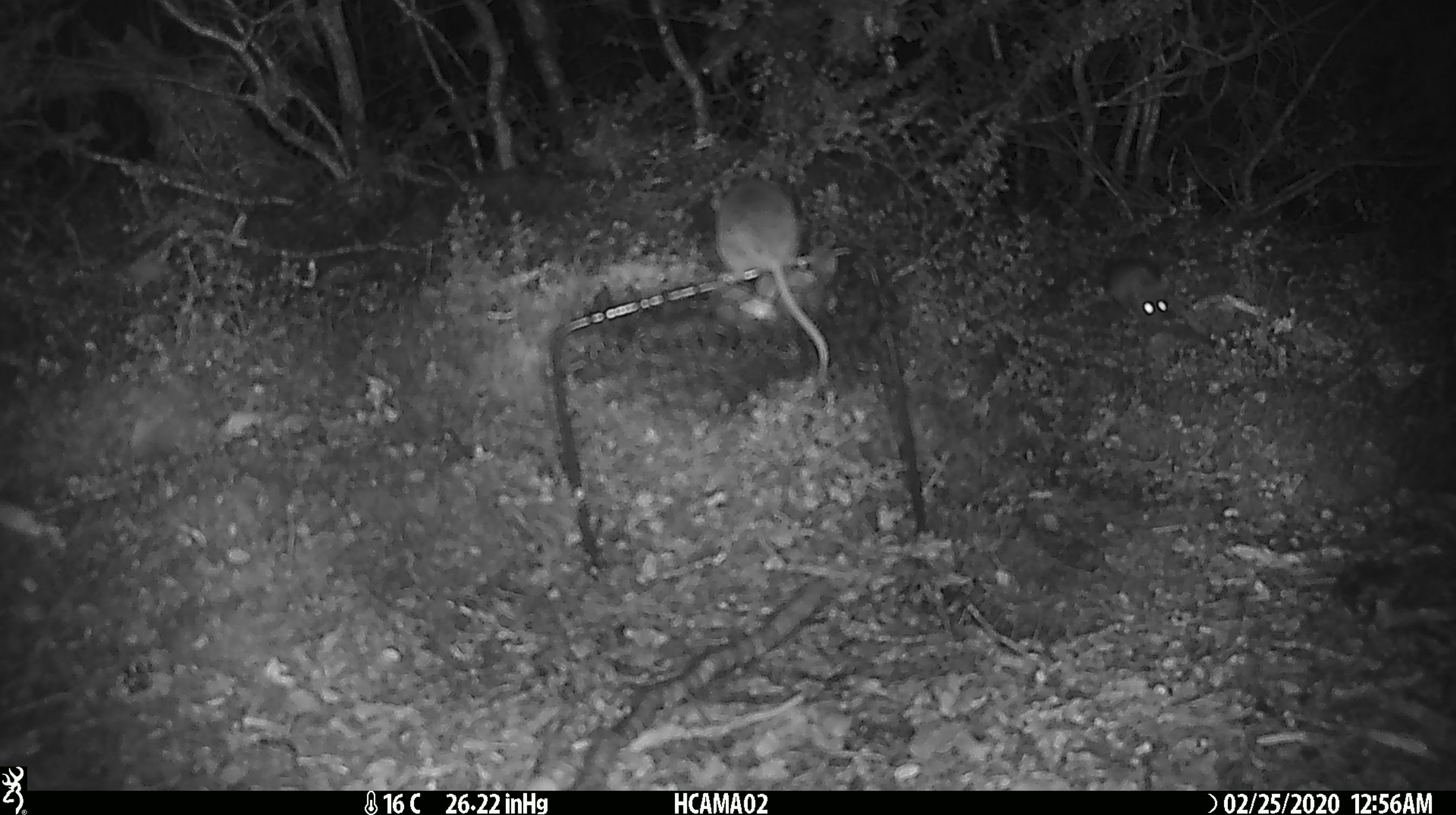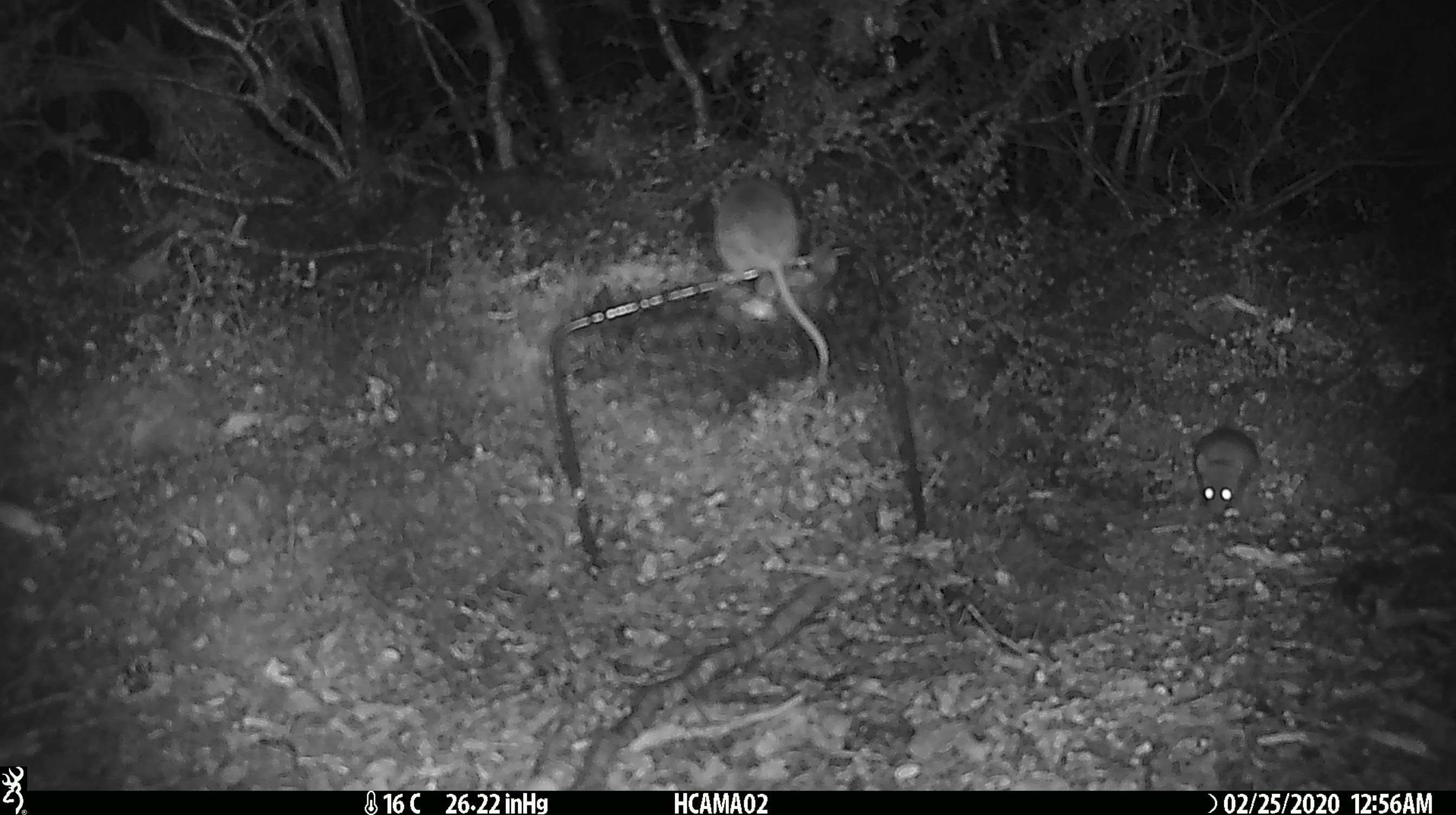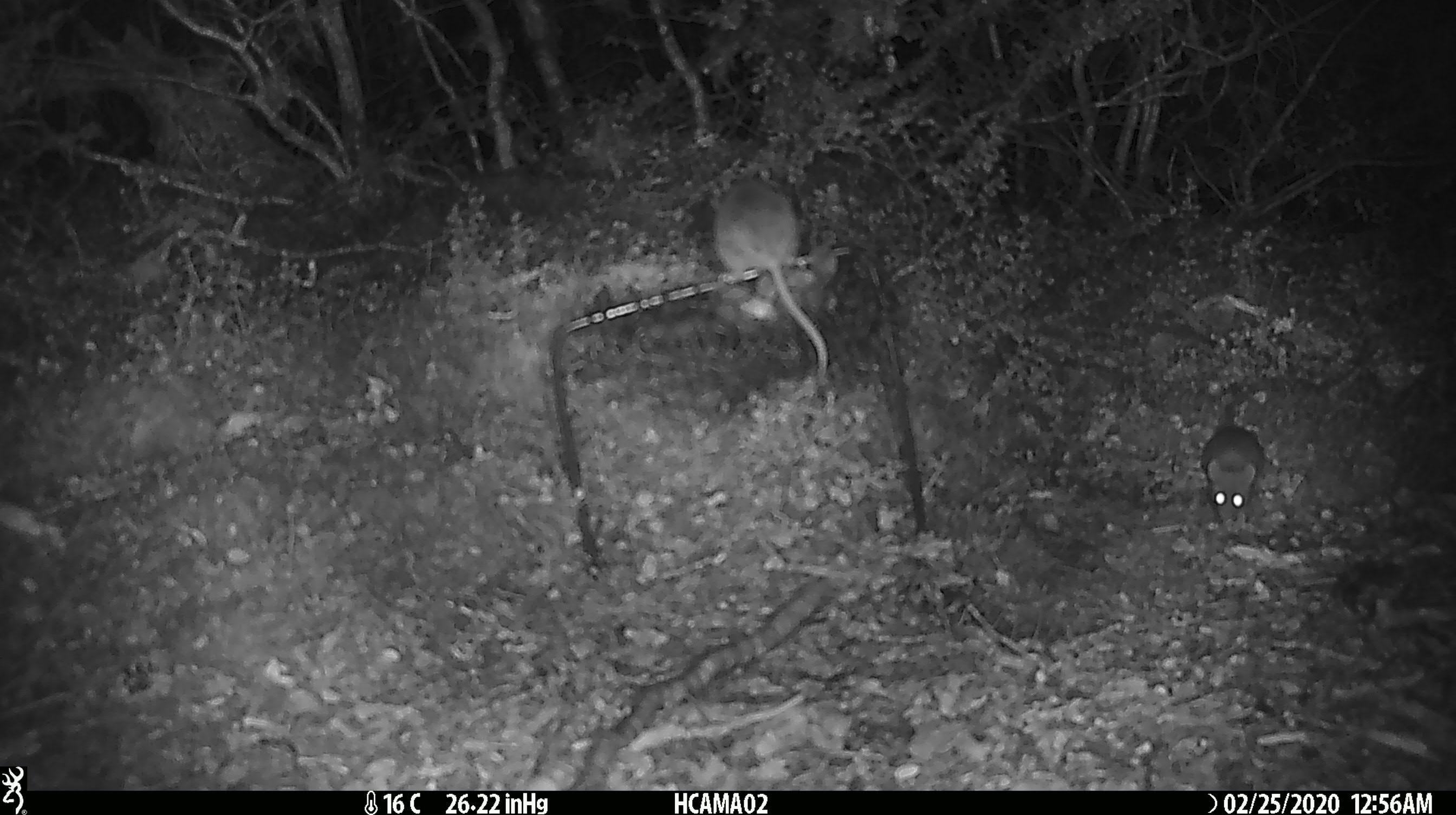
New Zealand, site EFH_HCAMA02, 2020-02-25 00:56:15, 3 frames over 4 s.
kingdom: Animalia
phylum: Chordata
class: Mammalia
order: Rodentia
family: Muridae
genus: Mus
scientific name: Mus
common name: mouse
Mouse (Mus).